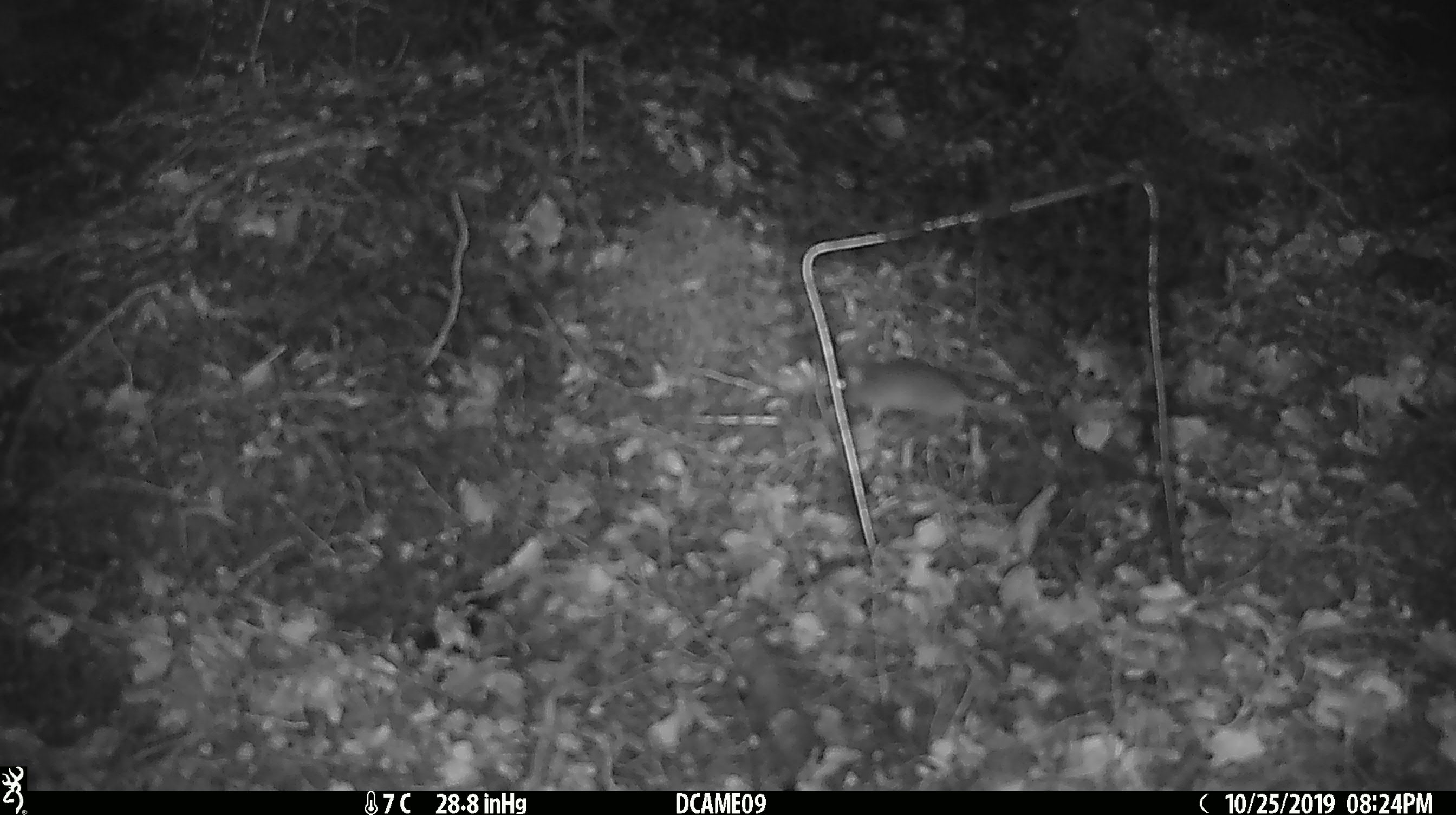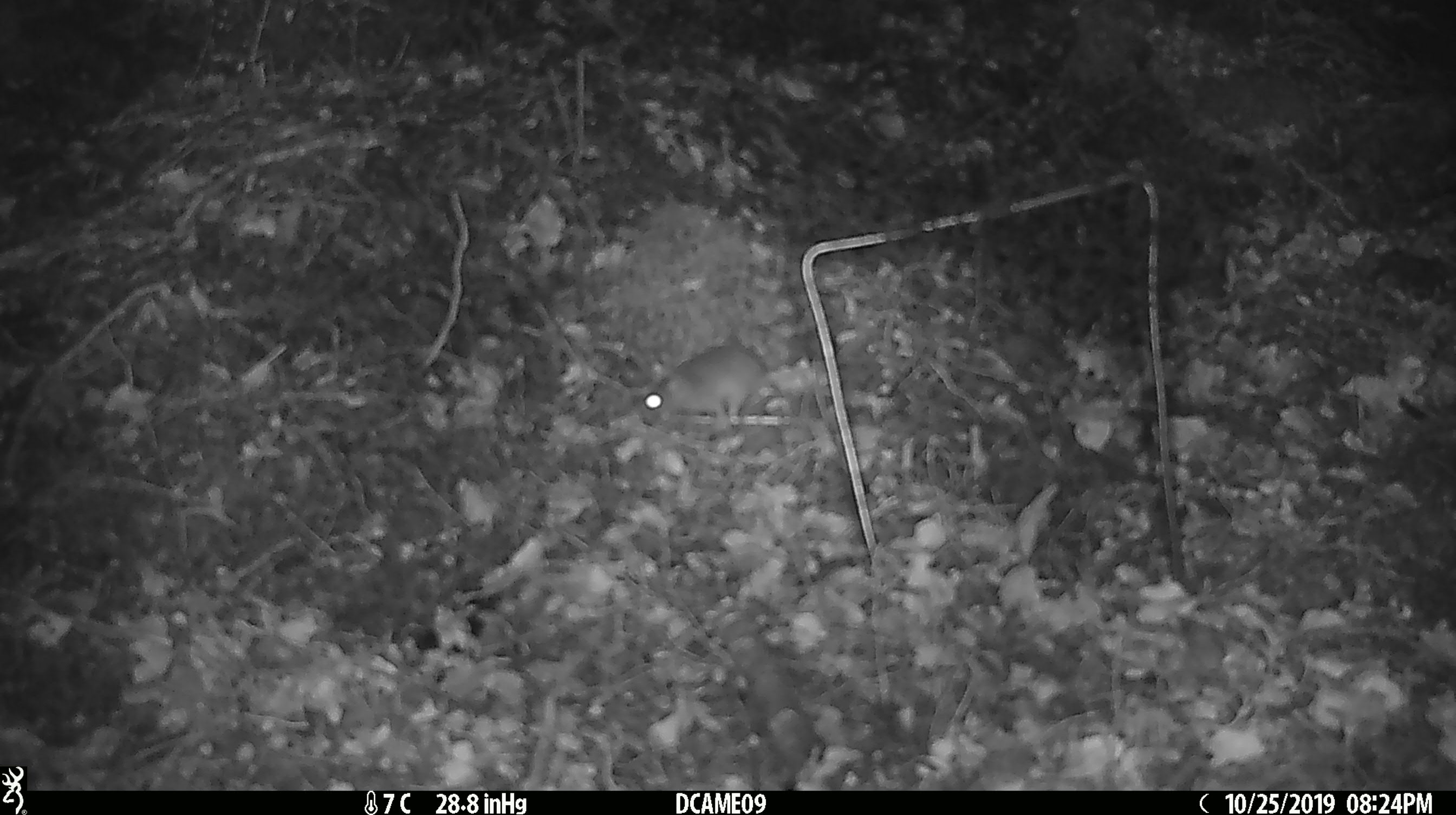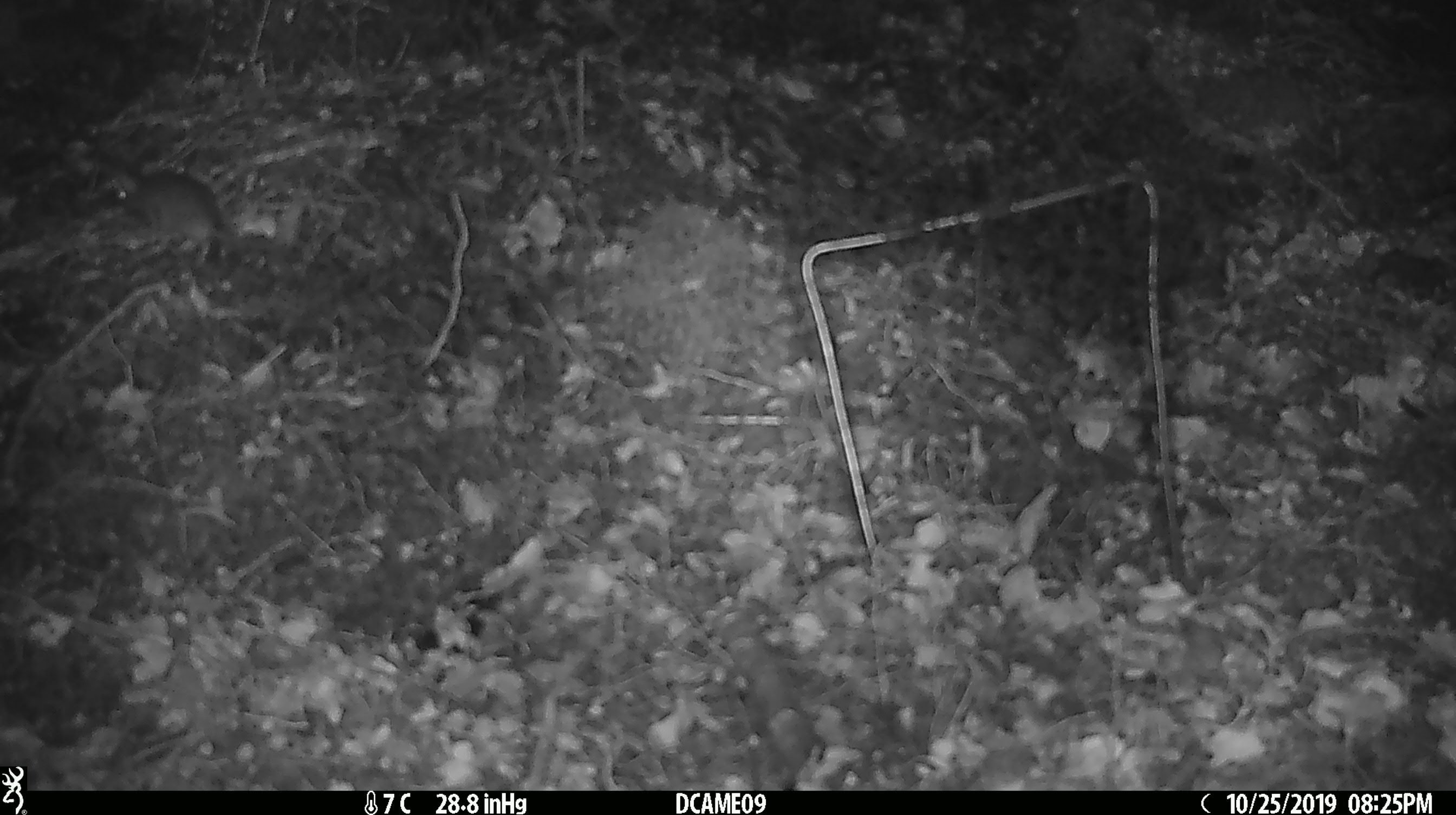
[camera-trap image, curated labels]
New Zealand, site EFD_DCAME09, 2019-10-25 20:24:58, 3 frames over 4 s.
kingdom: Animalia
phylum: Chordata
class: Mammalia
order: Rodentia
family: Muridae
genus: Mus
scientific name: Mus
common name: mouse